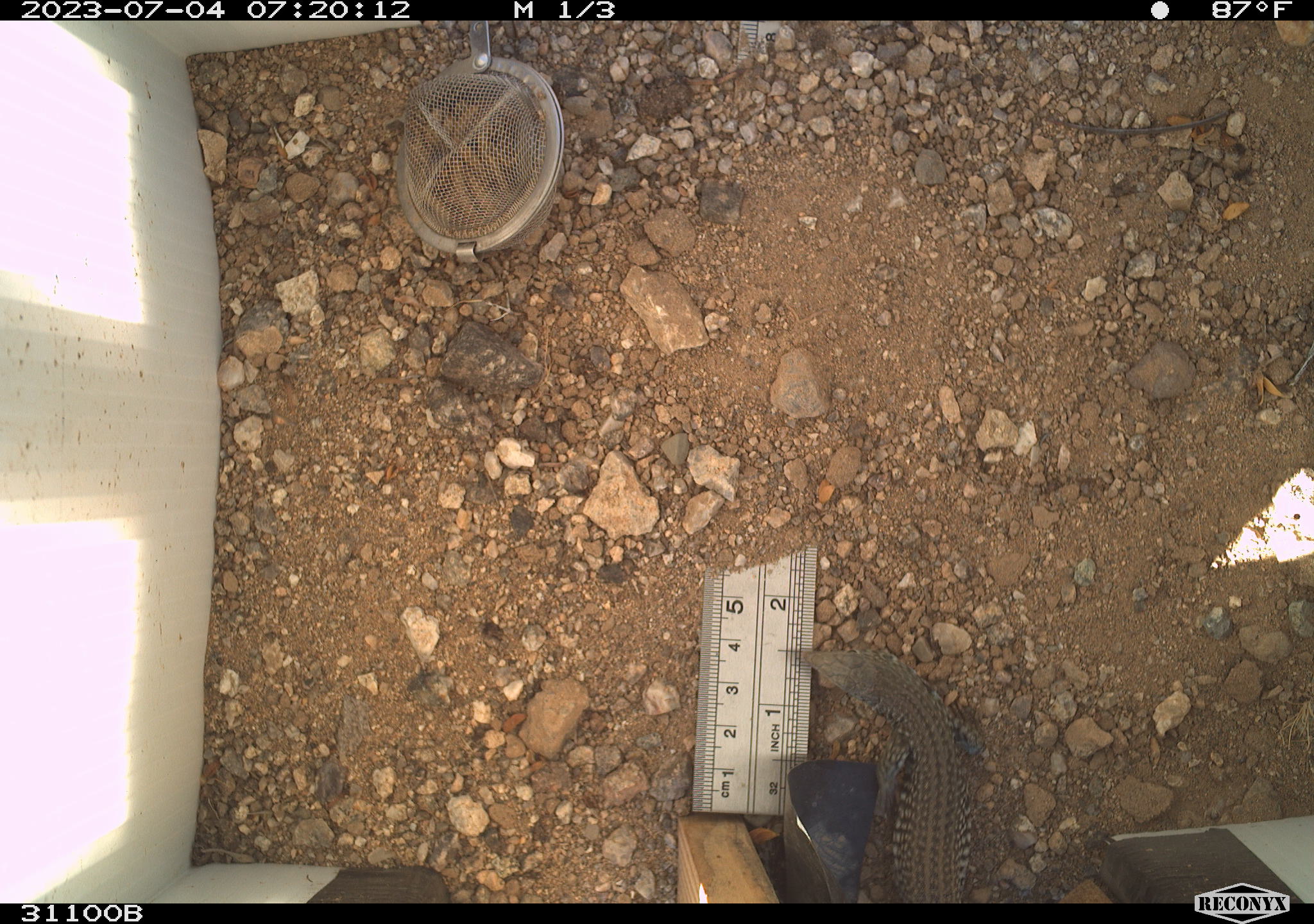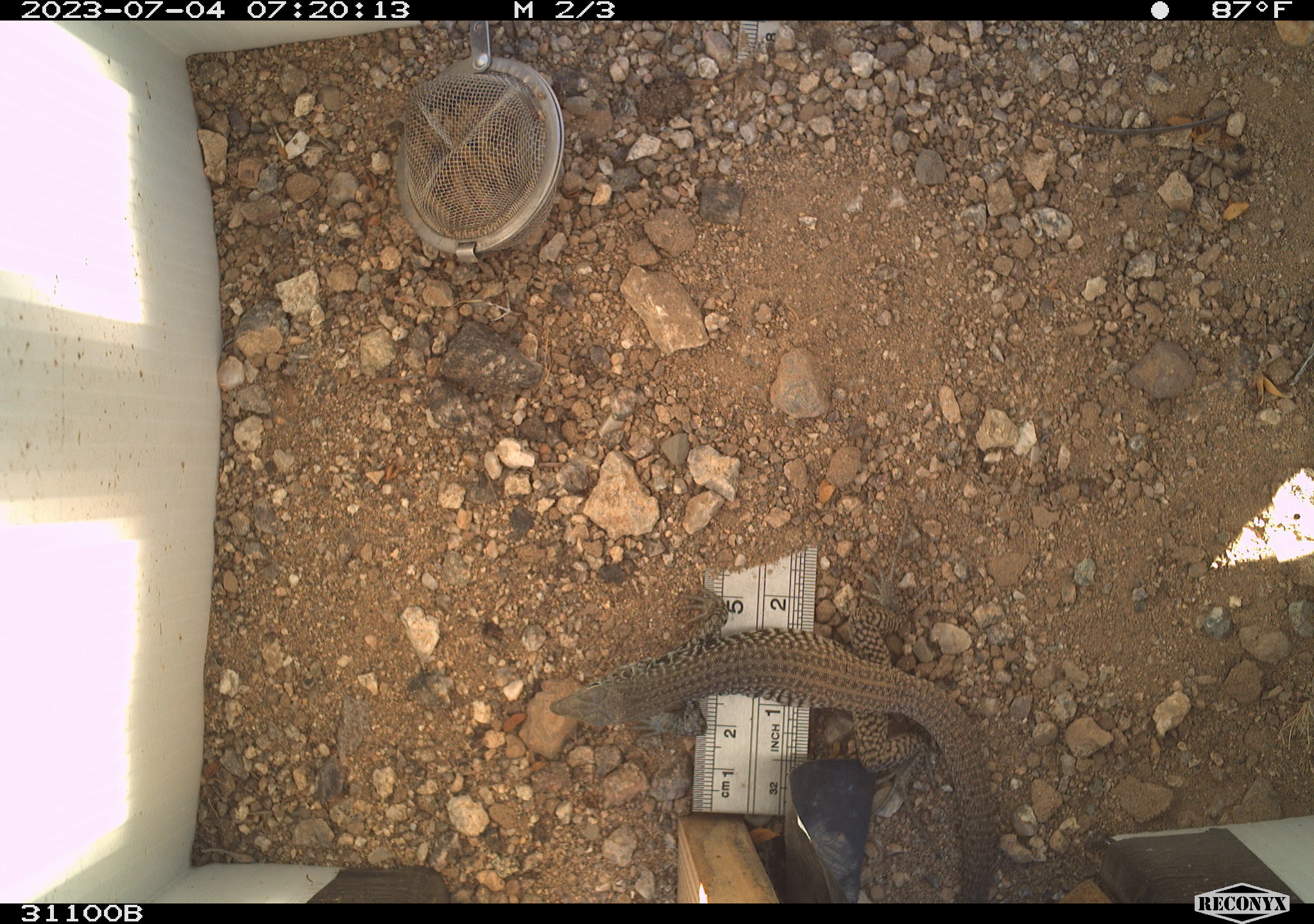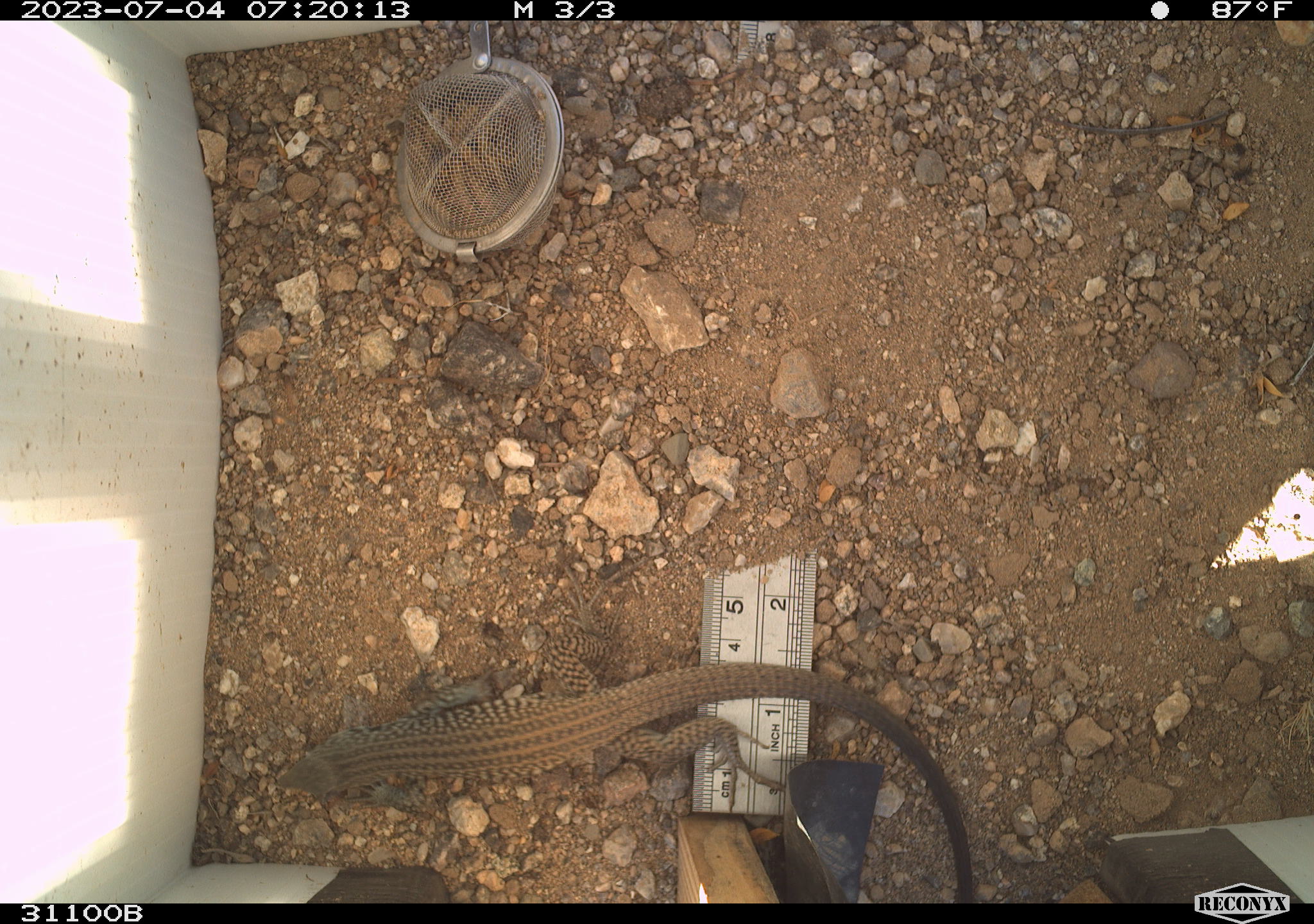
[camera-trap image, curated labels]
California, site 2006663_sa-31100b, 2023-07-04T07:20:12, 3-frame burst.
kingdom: Animalia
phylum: Chordata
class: Reptilia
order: Squamata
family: Teiidae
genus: Aspidoscelis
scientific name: Aspidoscelis tigris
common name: western whiptail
Western whiptail (Aspidoscelis tigris).